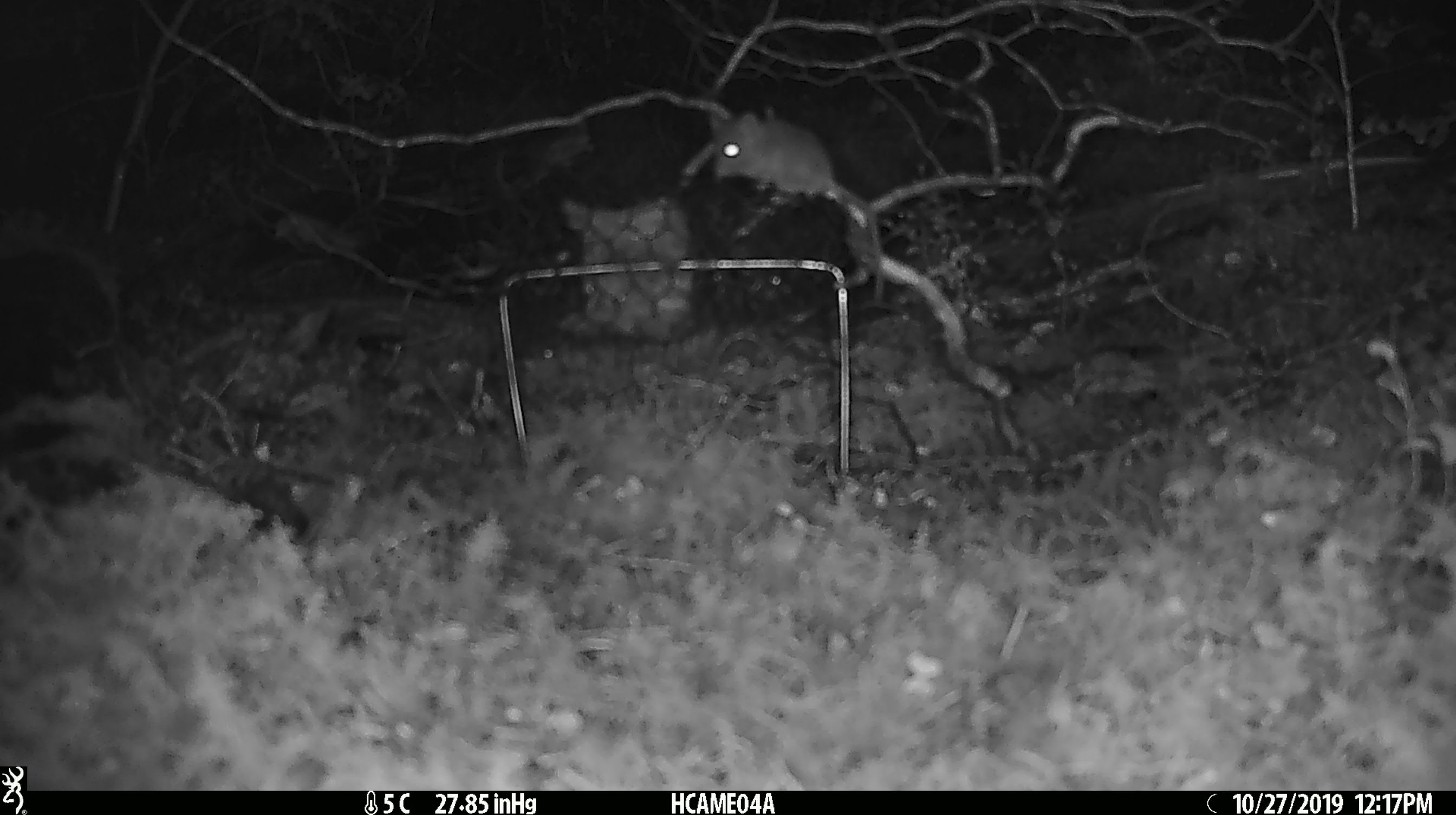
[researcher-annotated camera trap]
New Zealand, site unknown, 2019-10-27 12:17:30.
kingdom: Animalia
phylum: Chordata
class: Mammalia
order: Rodentia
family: Muridae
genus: Mus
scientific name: Mus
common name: mouse